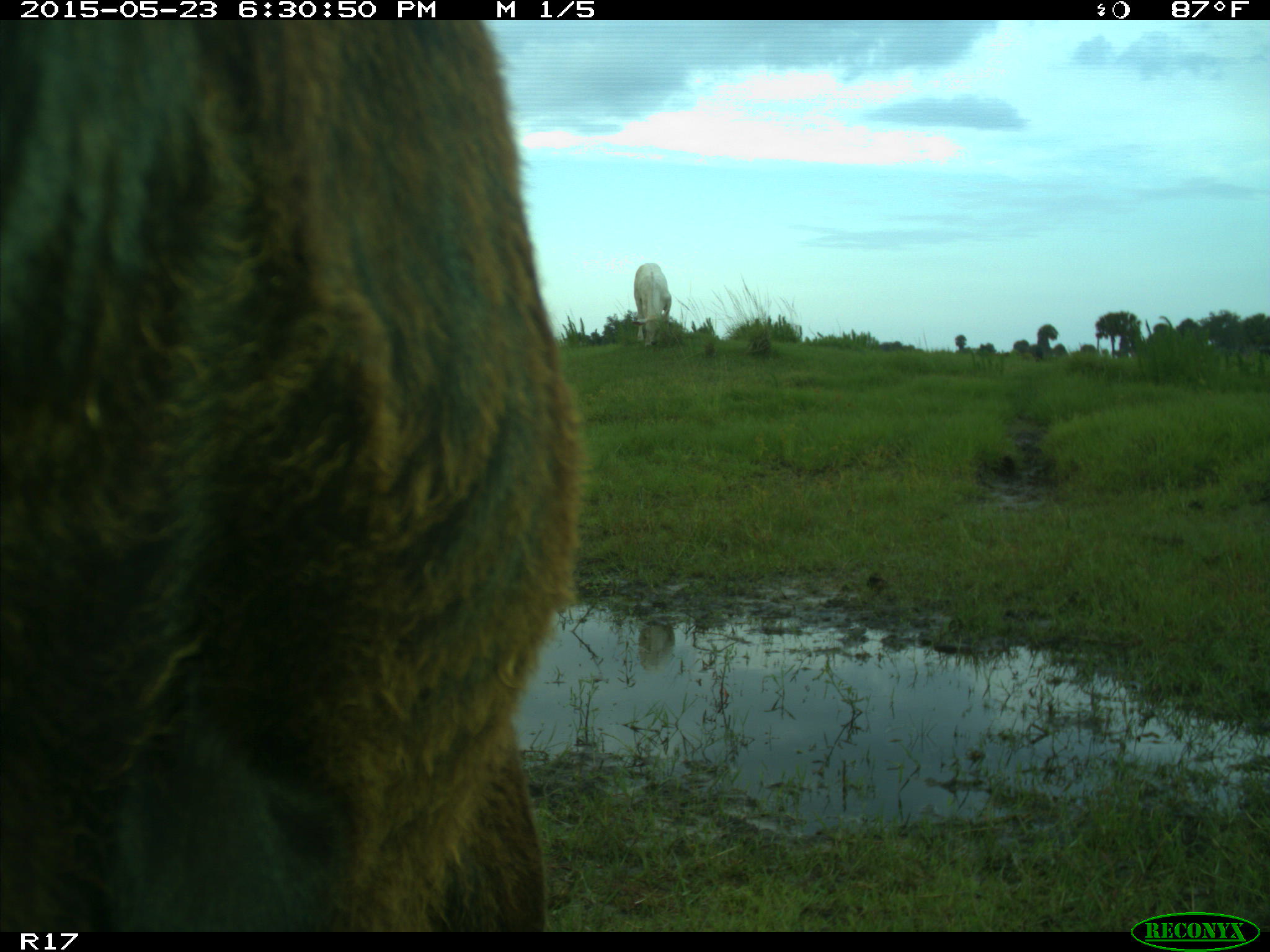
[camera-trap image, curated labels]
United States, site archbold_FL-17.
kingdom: Animalia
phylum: Chordata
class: Mammalia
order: Artiodactyla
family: Bovidae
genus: Bos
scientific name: Bos taurus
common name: domestic cow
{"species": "Bos taurus (domestic cow)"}